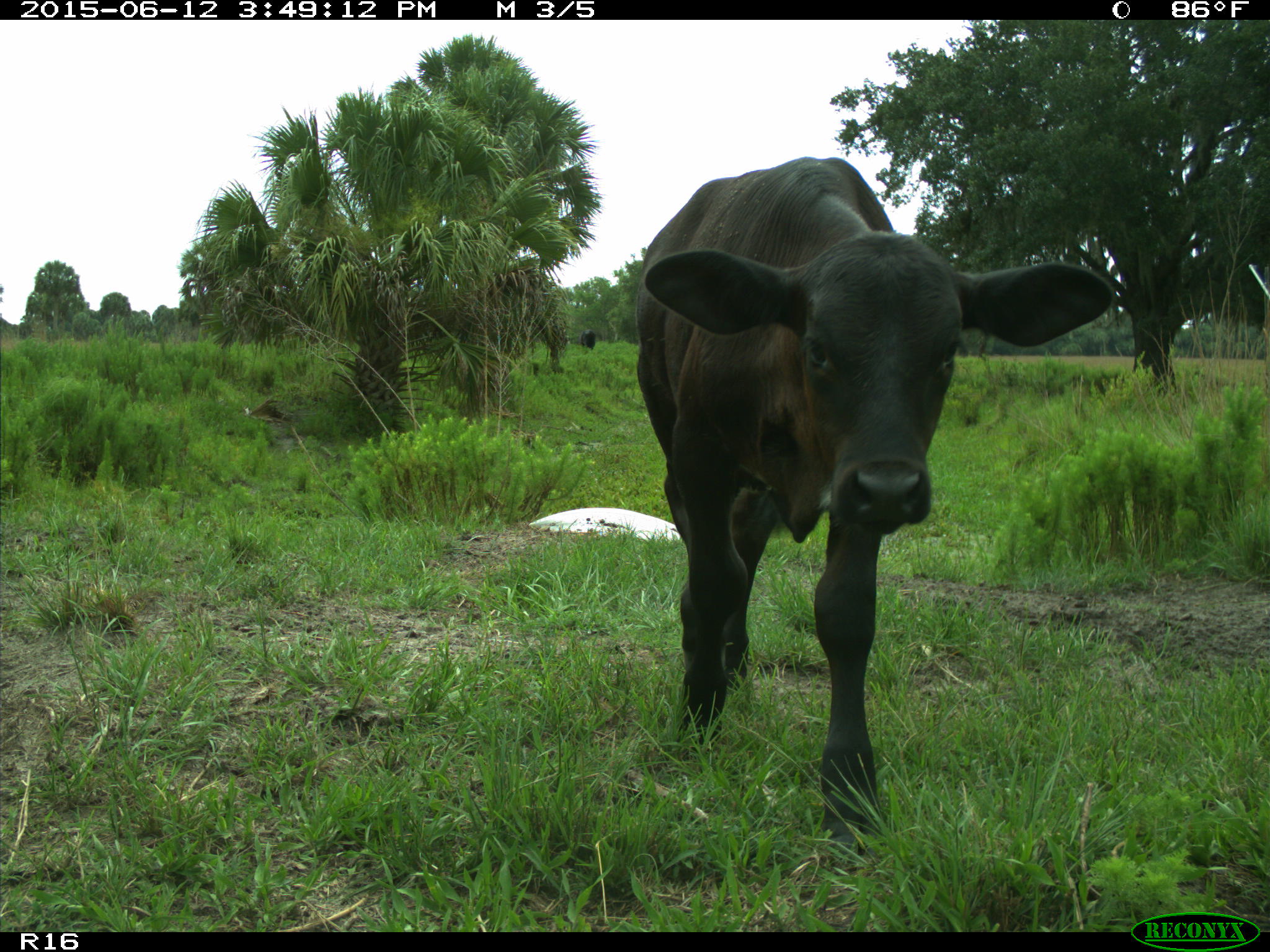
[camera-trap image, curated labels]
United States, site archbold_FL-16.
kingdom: Animalia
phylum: Chordata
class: Mammalia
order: Artiodactyla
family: Bovidae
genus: Bos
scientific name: Bos taurus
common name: domestic cow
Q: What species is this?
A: Bos taurus (domestic cow).